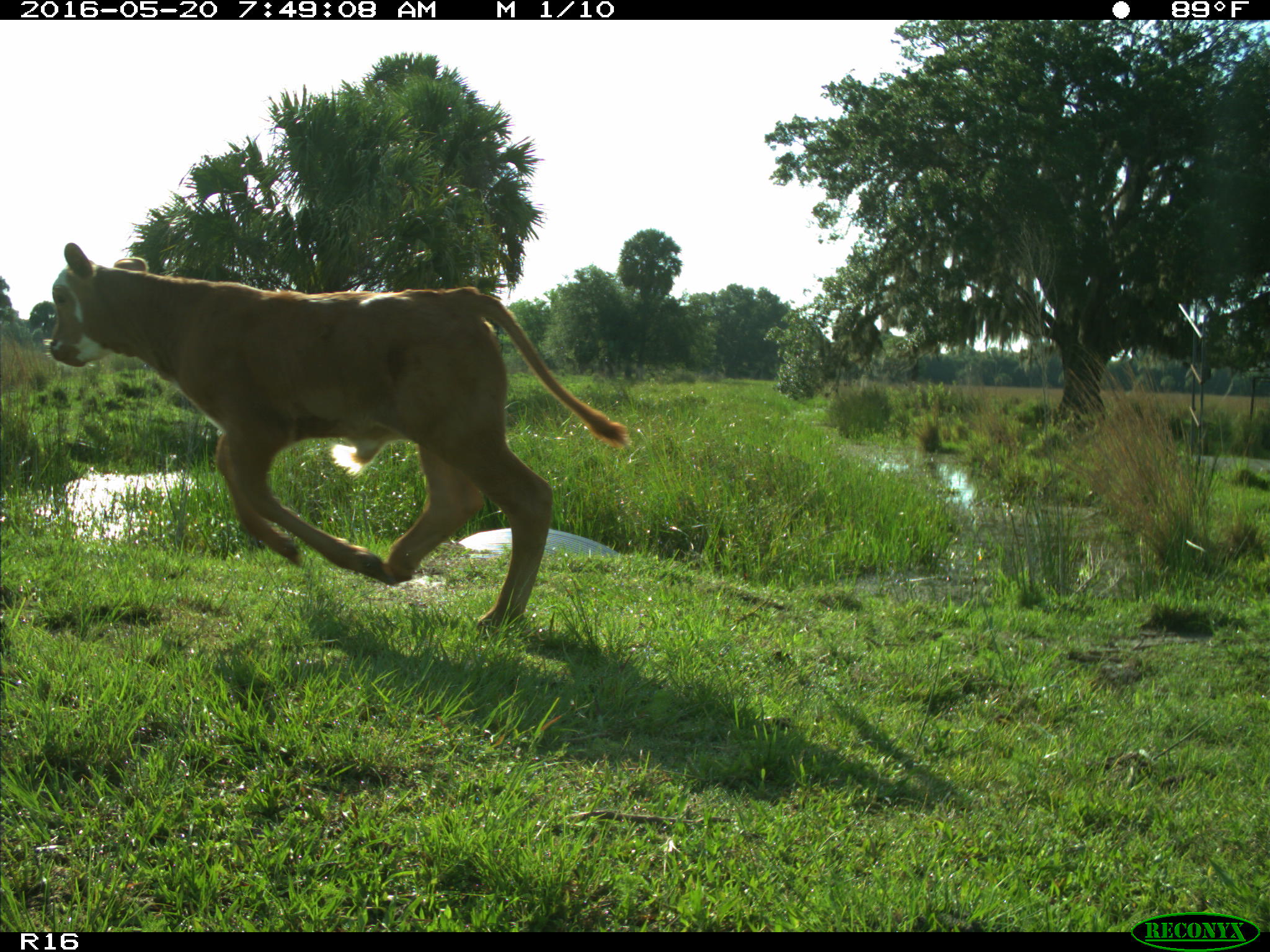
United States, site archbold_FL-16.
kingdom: Animalia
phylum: Chordata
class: Mammalia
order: Artiodactyla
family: Bovidae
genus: Bos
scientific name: Bos taurus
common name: domestic cow